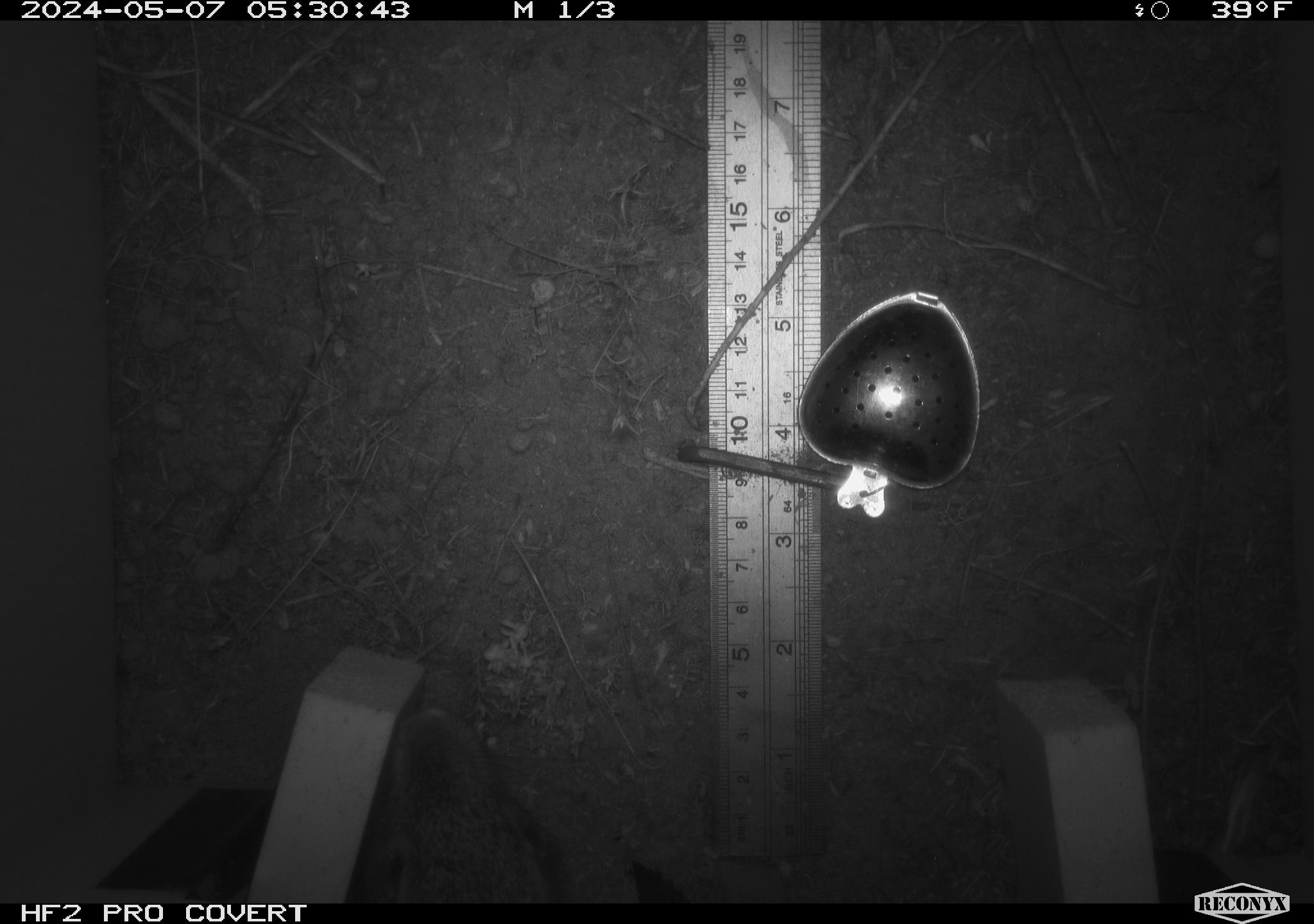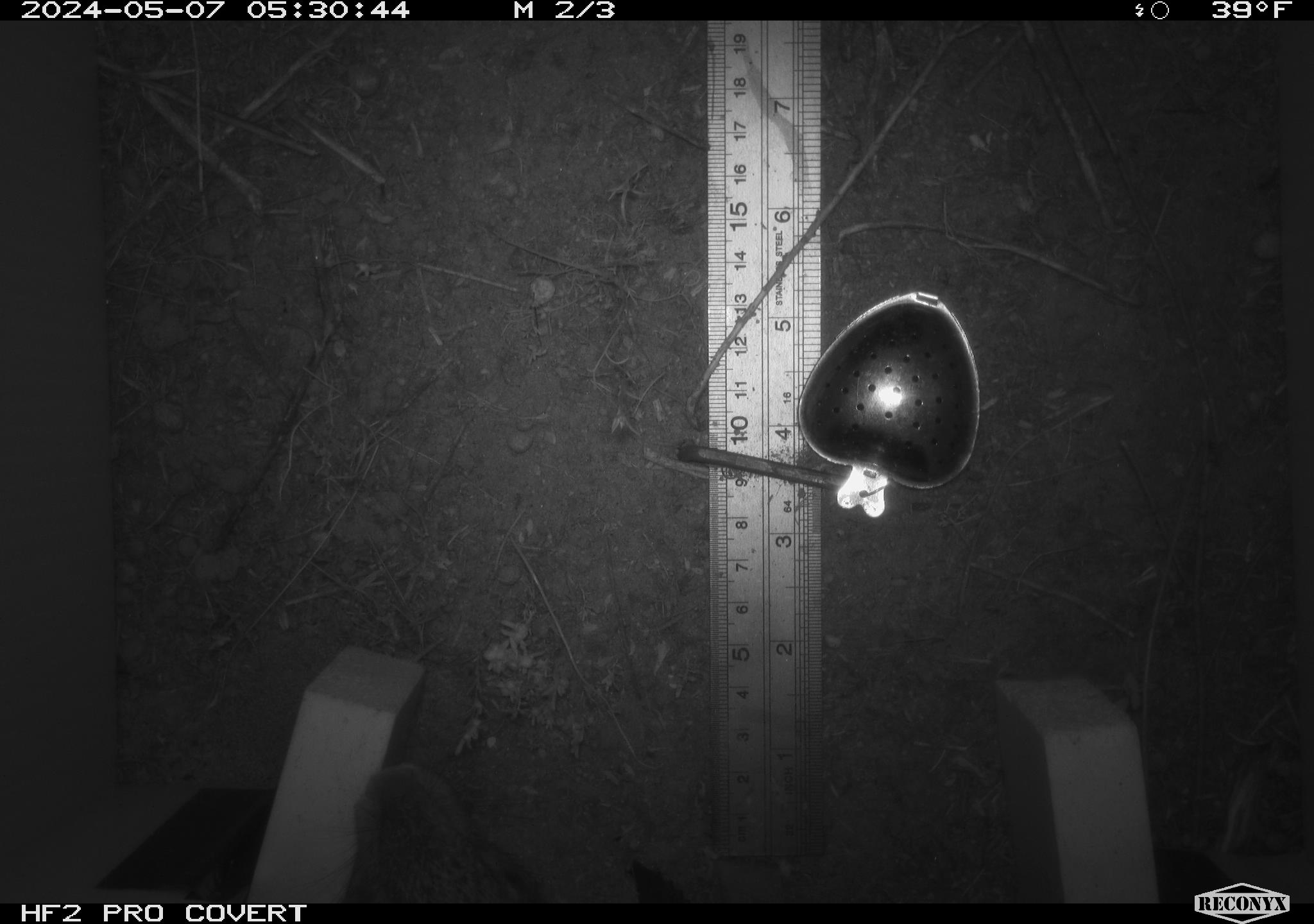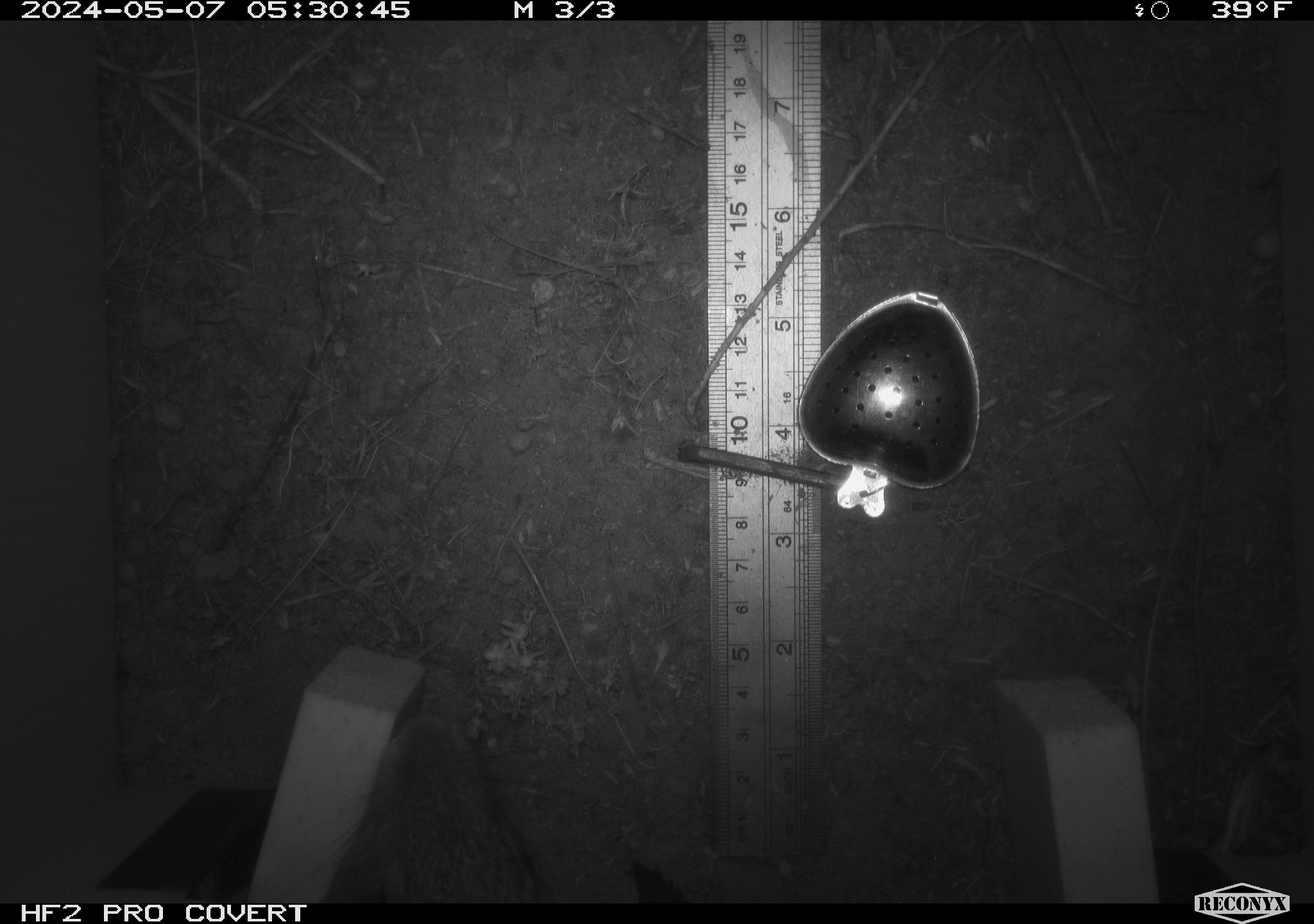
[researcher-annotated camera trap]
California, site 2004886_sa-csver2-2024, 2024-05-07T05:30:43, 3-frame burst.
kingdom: Animalia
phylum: Chordata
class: Mammalia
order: Rodentia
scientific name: Rodentia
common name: rodent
Rodent (Rodentia).